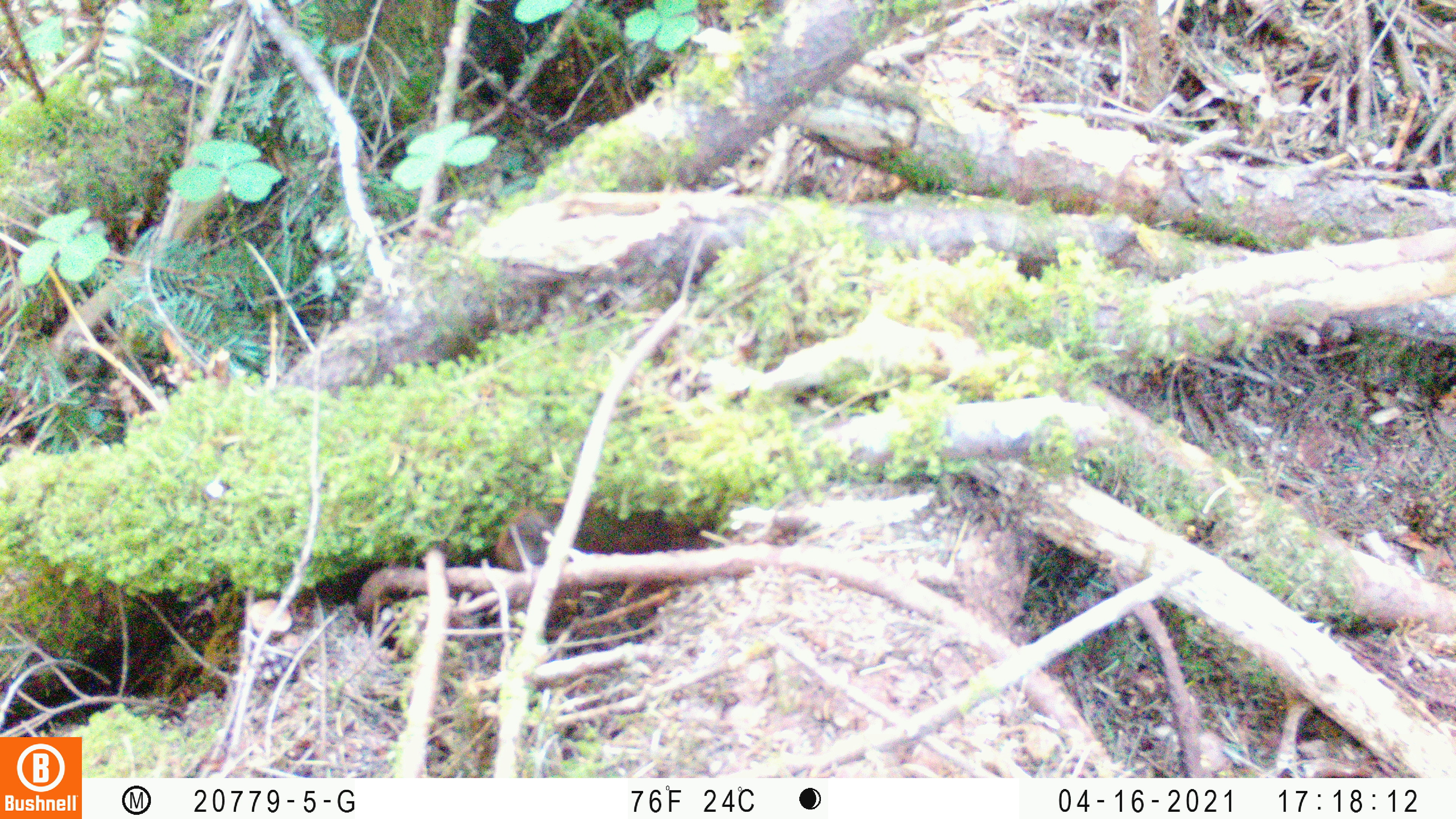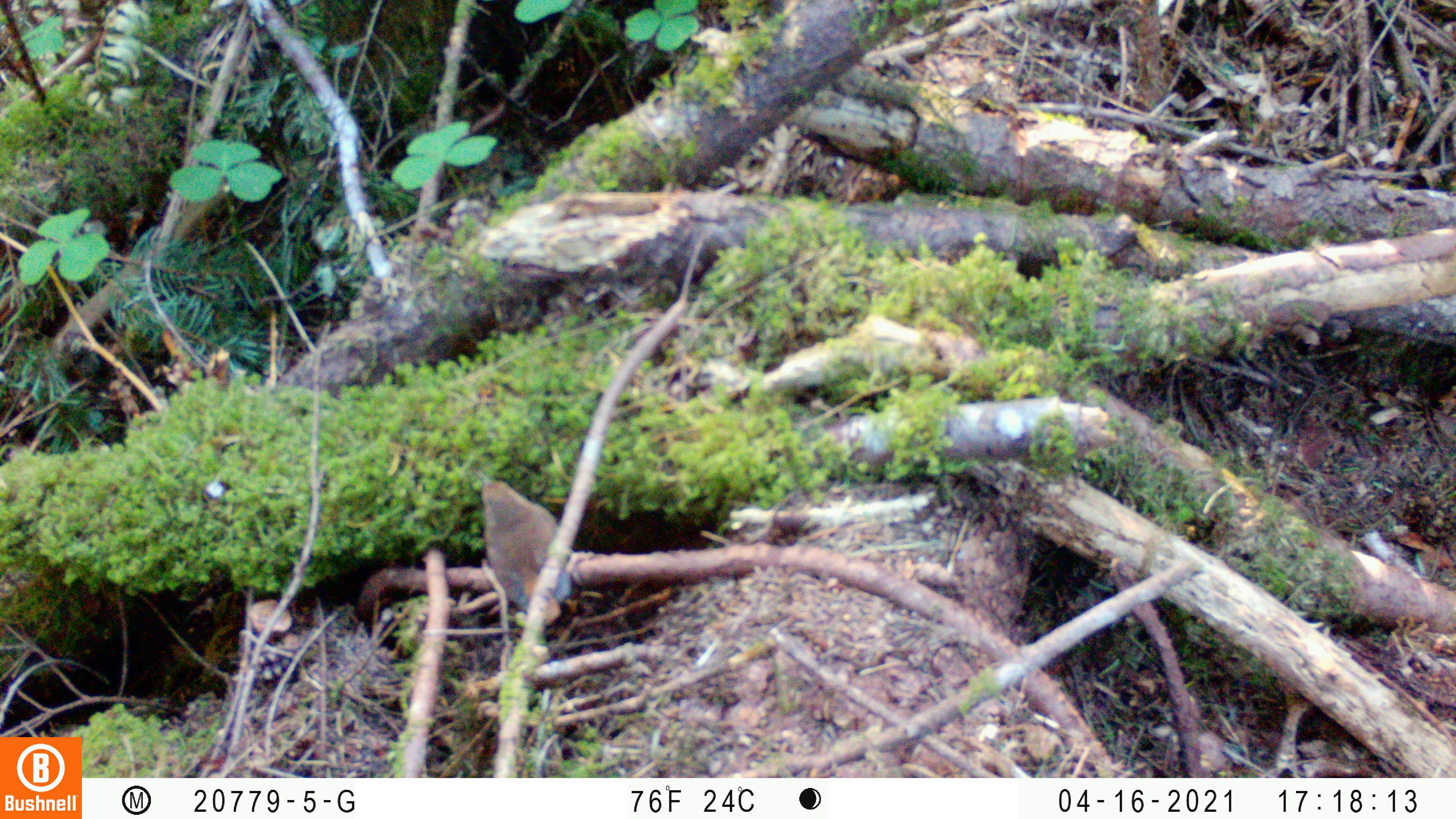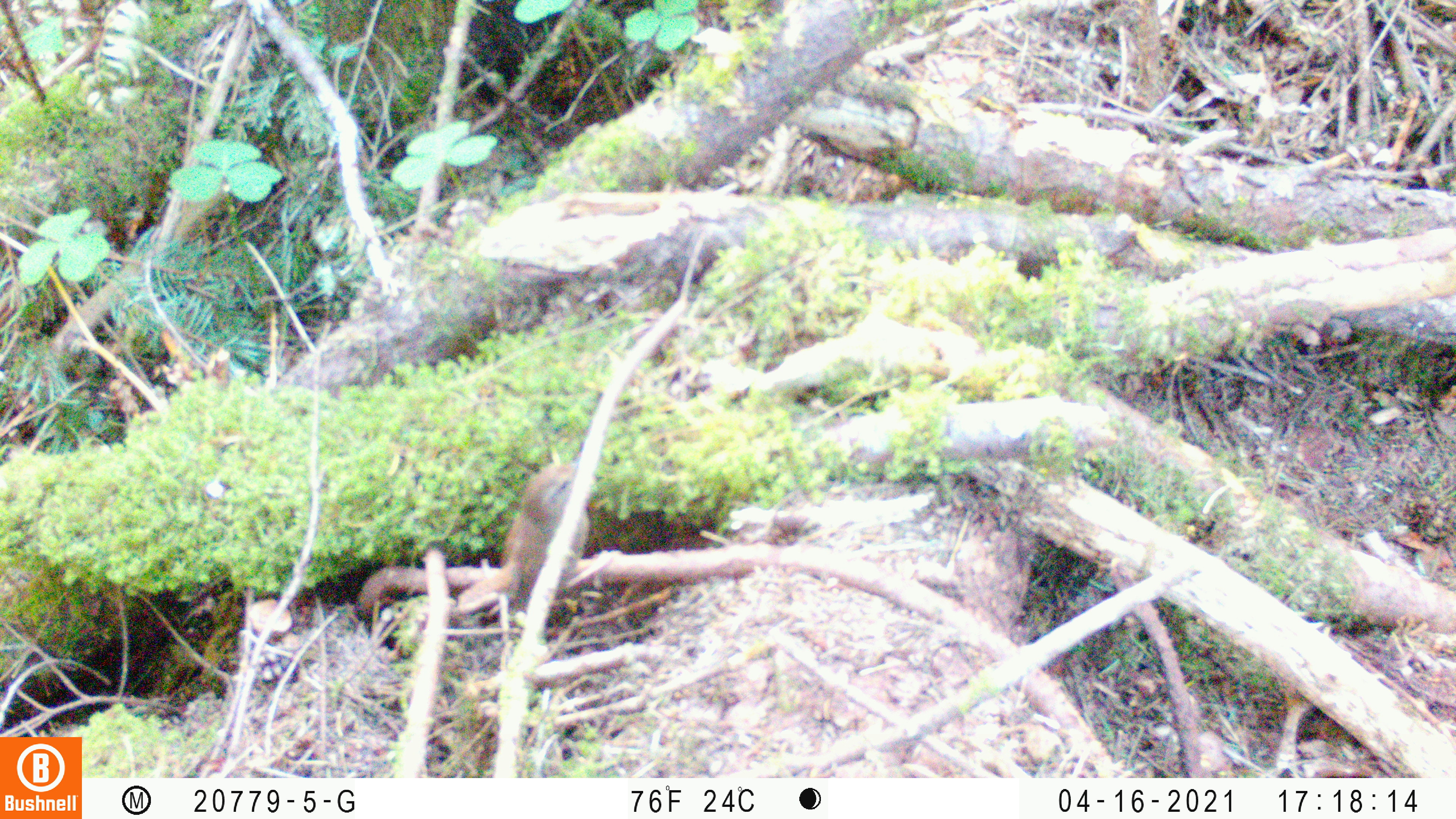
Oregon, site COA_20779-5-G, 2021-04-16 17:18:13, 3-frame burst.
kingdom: Animalia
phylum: Chordata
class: Aves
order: Passeriformes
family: Troglodytidae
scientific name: Troglodytidae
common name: wrens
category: troglodytidae family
Troglodytidae family (wrens) (Troglodytidae).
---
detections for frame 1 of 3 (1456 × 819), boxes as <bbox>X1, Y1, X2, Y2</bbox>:
troglodytidae family: <bbox>454, 481, 658, 648</bbox>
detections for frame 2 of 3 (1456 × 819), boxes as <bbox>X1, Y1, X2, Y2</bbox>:
troglodytidae family: <bbox>430, 447, 600, 635</bbox>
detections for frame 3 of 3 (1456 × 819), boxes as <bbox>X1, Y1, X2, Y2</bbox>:
troglodytidae family: <bbox>434, 445, 641, 636</bbox>